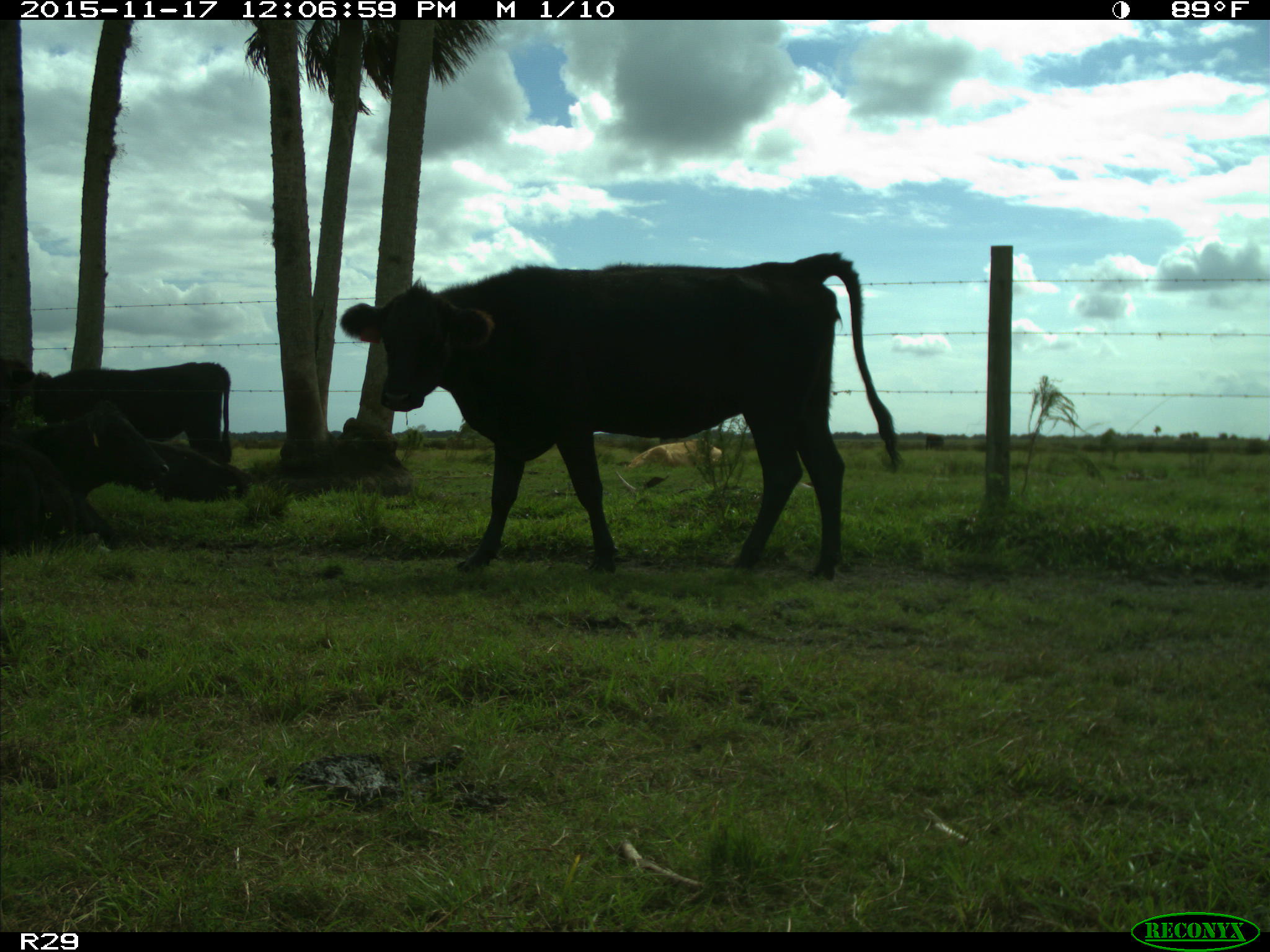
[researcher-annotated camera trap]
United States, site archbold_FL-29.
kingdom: Animalia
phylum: Chordata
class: Mammalia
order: Artiodactyla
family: Bovidae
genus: Bos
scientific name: Bos taurus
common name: domestic cow